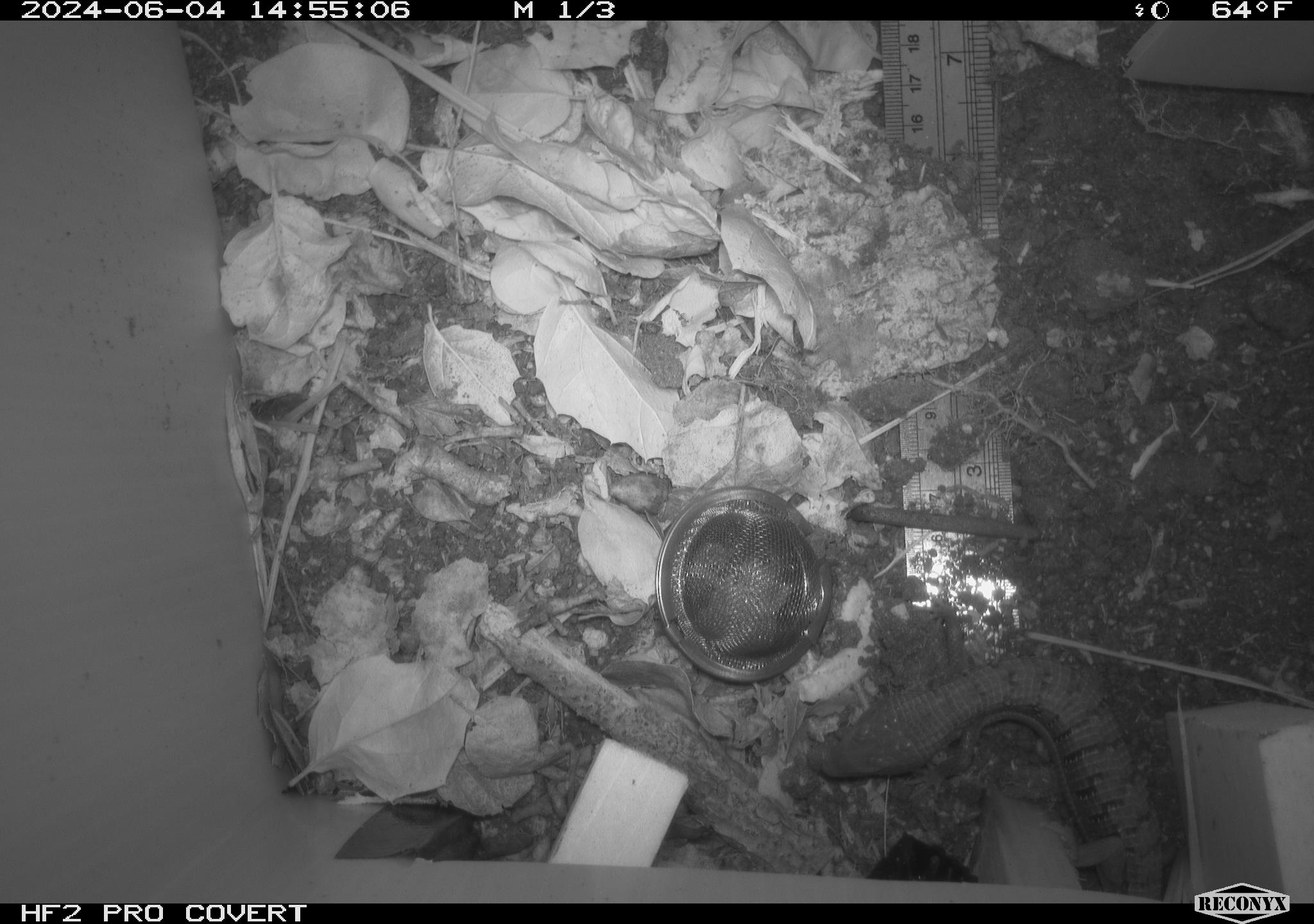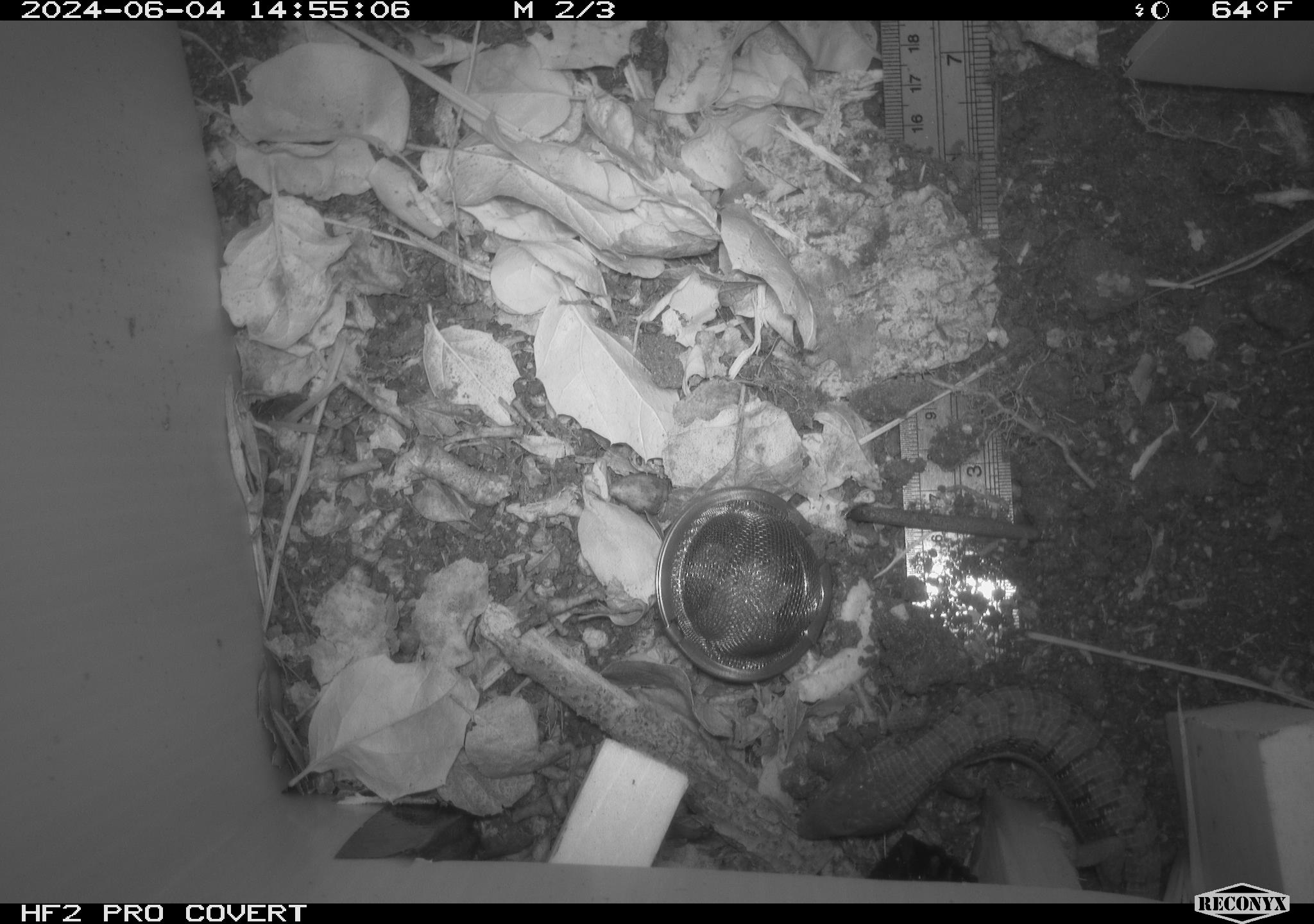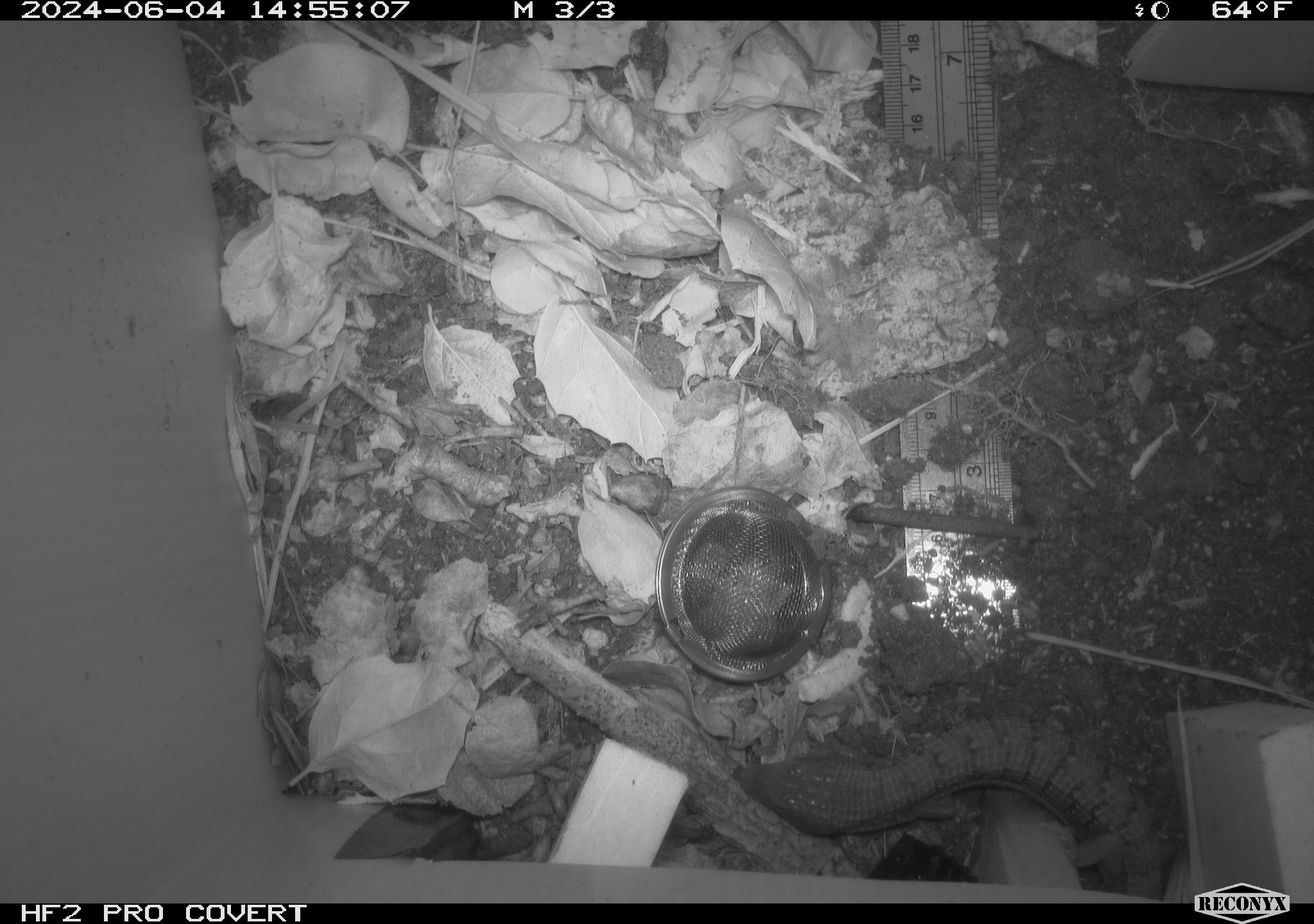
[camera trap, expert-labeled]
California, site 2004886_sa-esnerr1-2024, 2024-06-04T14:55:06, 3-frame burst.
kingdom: Animalia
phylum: Chordata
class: Reptilia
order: Squamata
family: Scincidae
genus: Plestiodon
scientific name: Plestiodon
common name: blue-tailed skinks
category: plestiodon species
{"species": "plestiodon species (blue-tailed skinks) (Plestiodon)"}